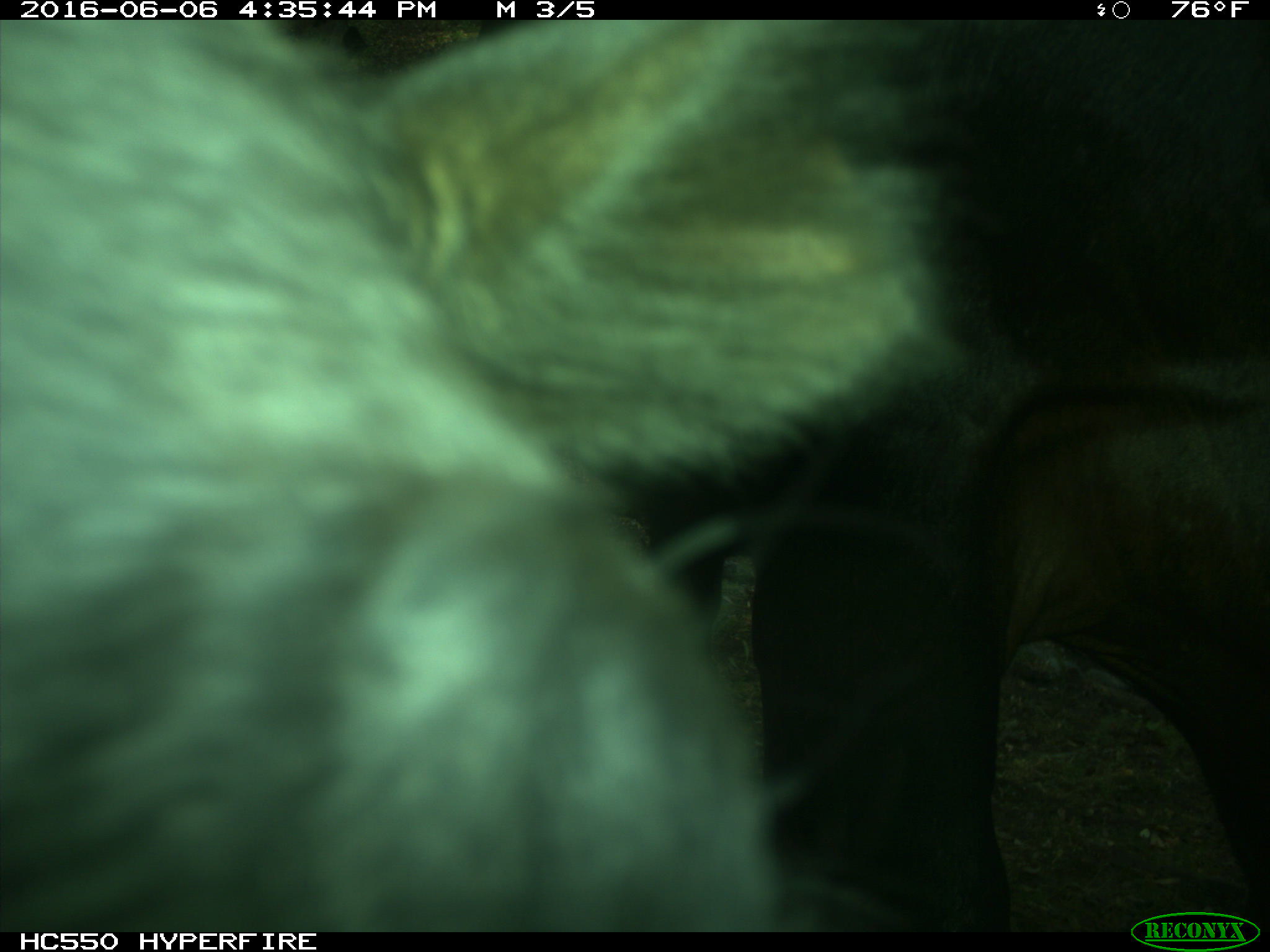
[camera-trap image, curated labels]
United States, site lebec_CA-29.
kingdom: Animalia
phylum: Chordata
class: Mammalia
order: Artiodactyla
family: Bovidae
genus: Bos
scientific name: Bos taurus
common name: domestic cow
Bos taurus (domestic cow).